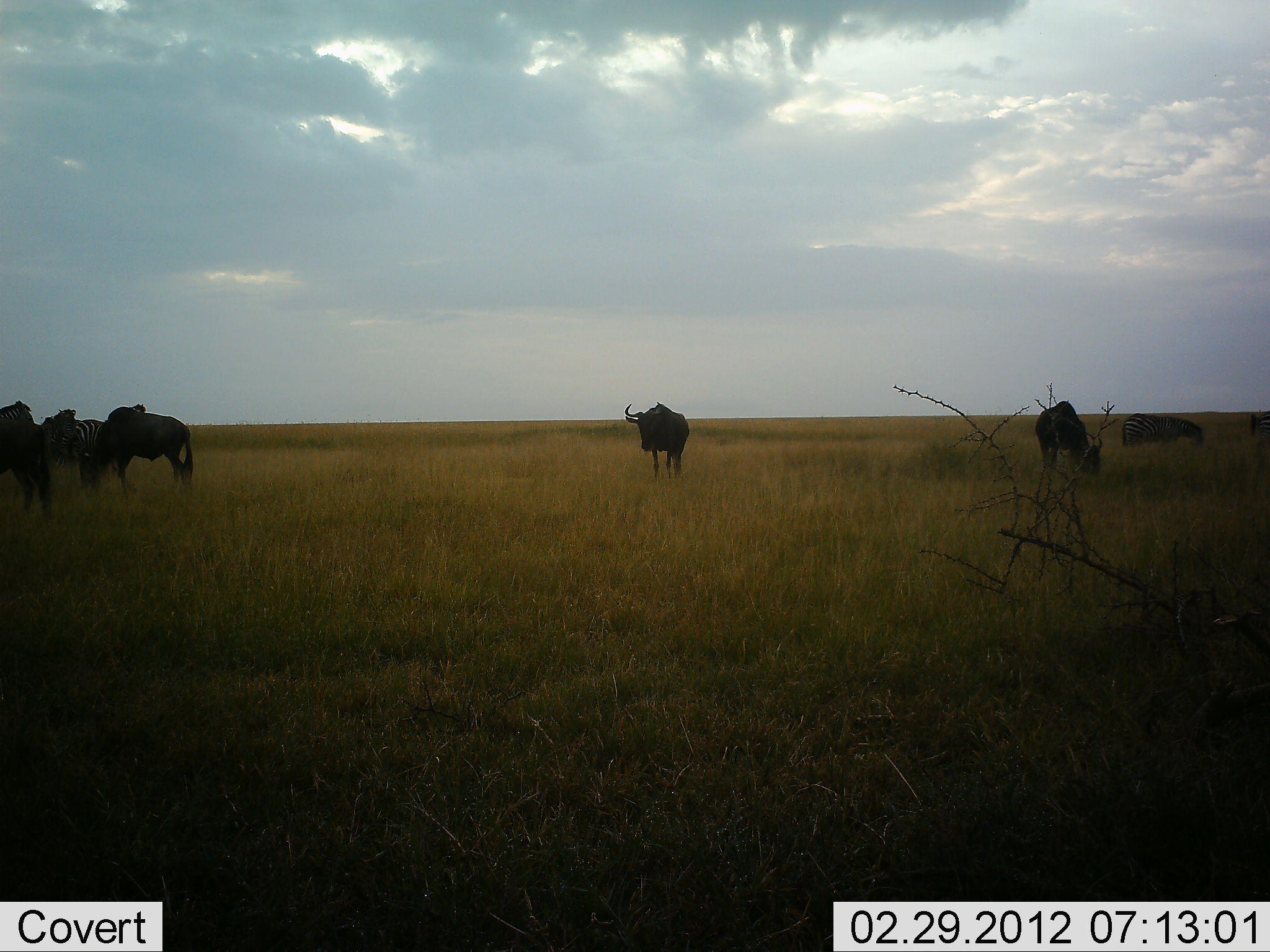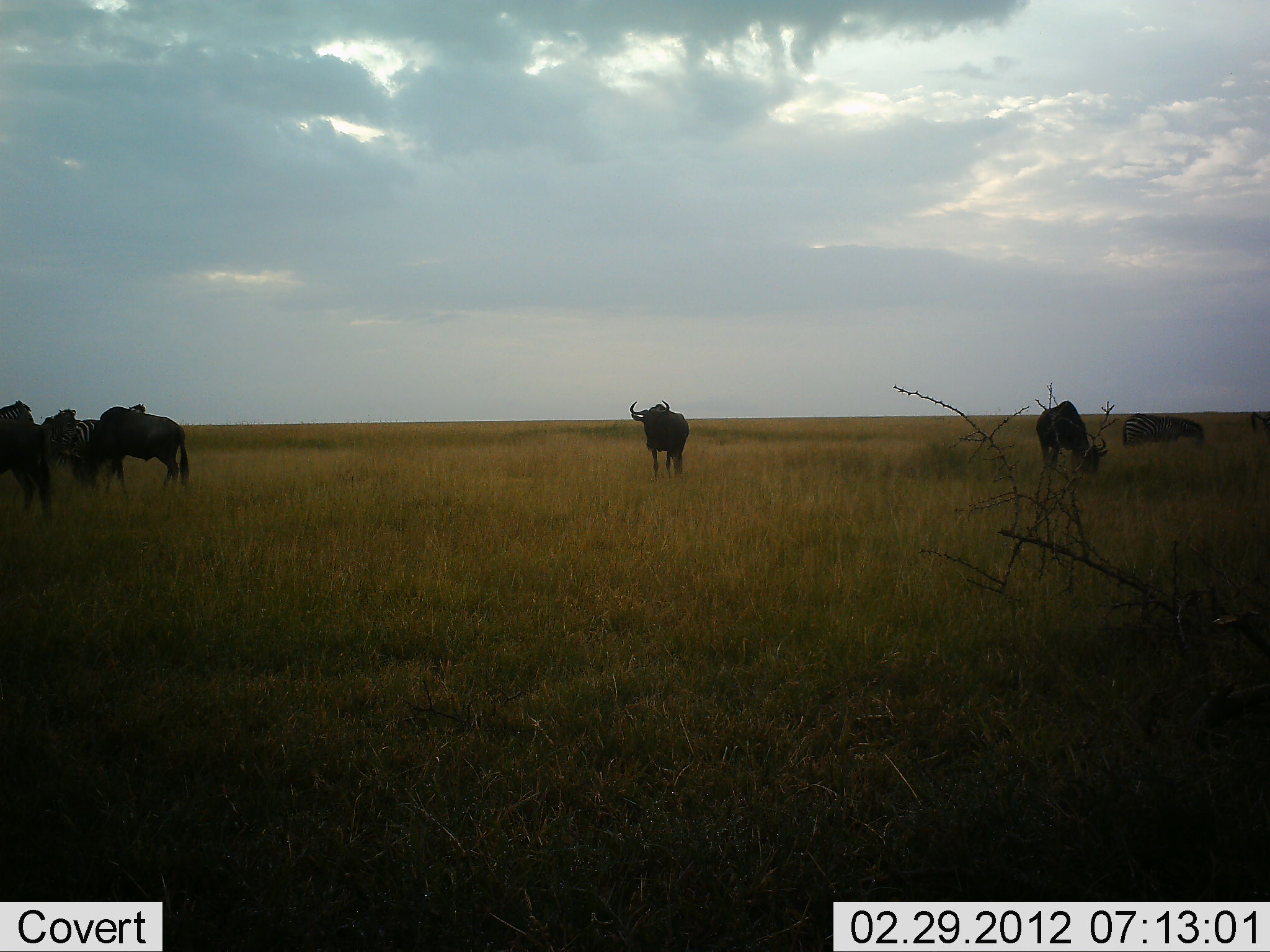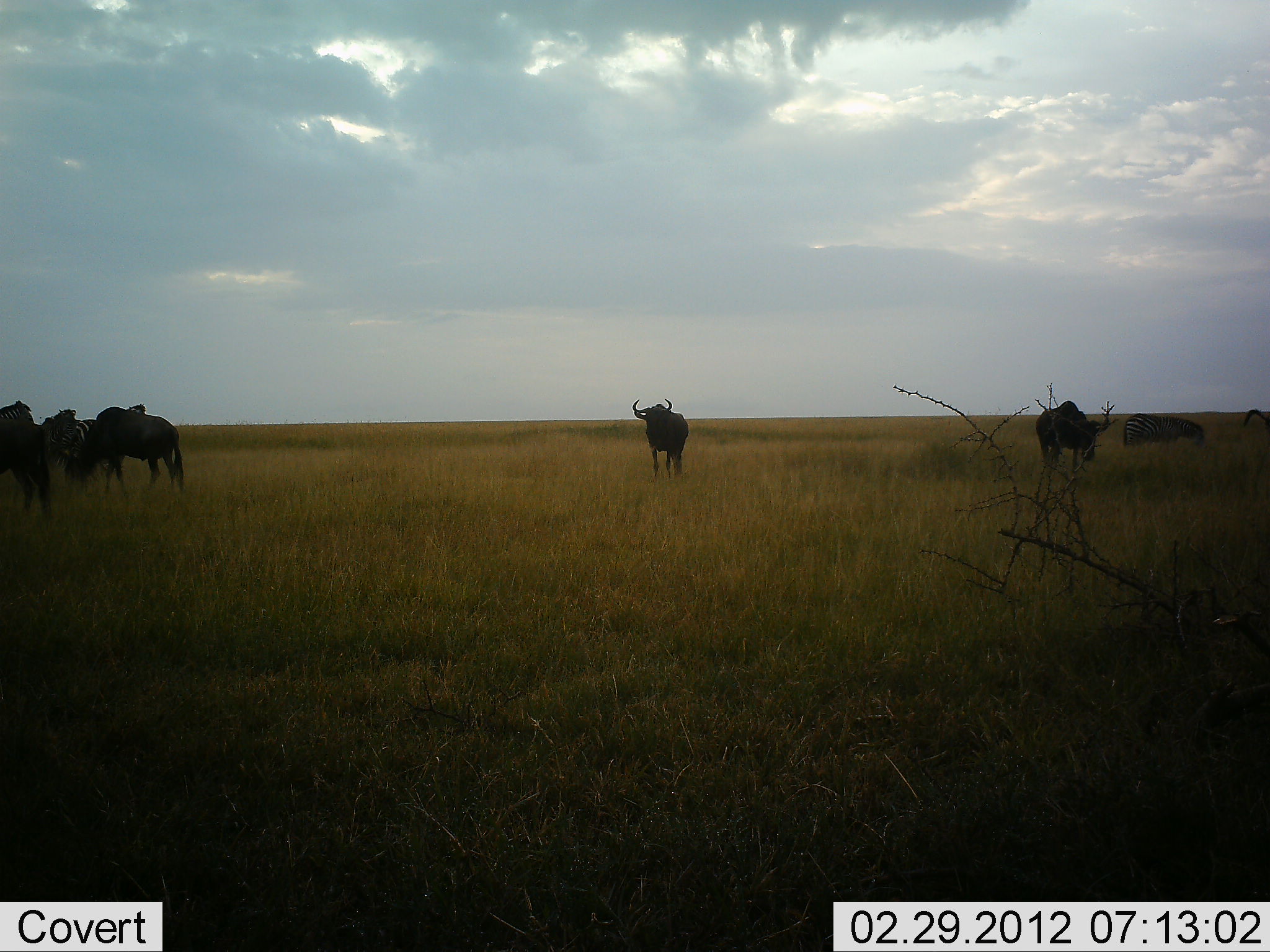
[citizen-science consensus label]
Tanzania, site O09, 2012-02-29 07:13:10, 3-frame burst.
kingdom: Animalia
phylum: Chordata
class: Mammalia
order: Artiodactyla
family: Bovidae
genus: Connochaetes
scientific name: Connochaetes taurinus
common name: blue wildebeest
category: wildebeest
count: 5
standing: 58%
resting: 0%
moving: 23%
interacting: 0%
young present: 0%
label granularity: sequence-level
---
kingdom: Animalia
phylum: Chordata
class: Mammalia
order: Perissodactyla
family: Equidae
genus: Equus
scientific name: Equus quagga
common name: plains zebra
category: zebra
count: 2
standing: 69%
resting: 0%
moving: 0%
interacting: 0%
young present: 0%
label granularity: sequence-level